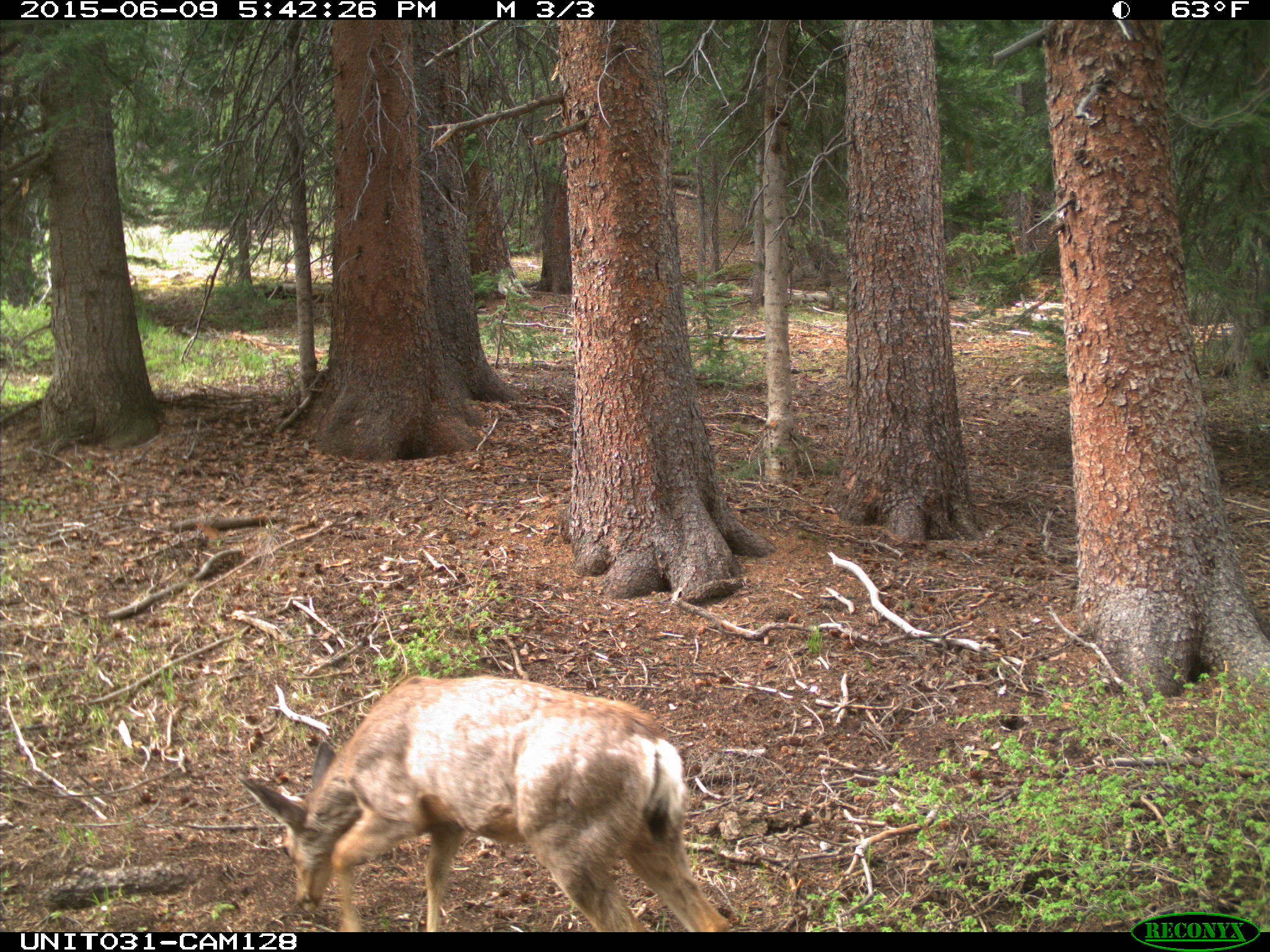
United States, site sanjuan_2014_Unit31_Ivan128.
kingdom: Animalia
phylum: Chordata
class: Mammalia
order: Artiodactyla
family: Cervidae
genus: Odocoileus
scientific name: Odocoileus hemionus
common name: mule deer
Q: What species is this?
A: Odocoileus hemionus (mule deer).